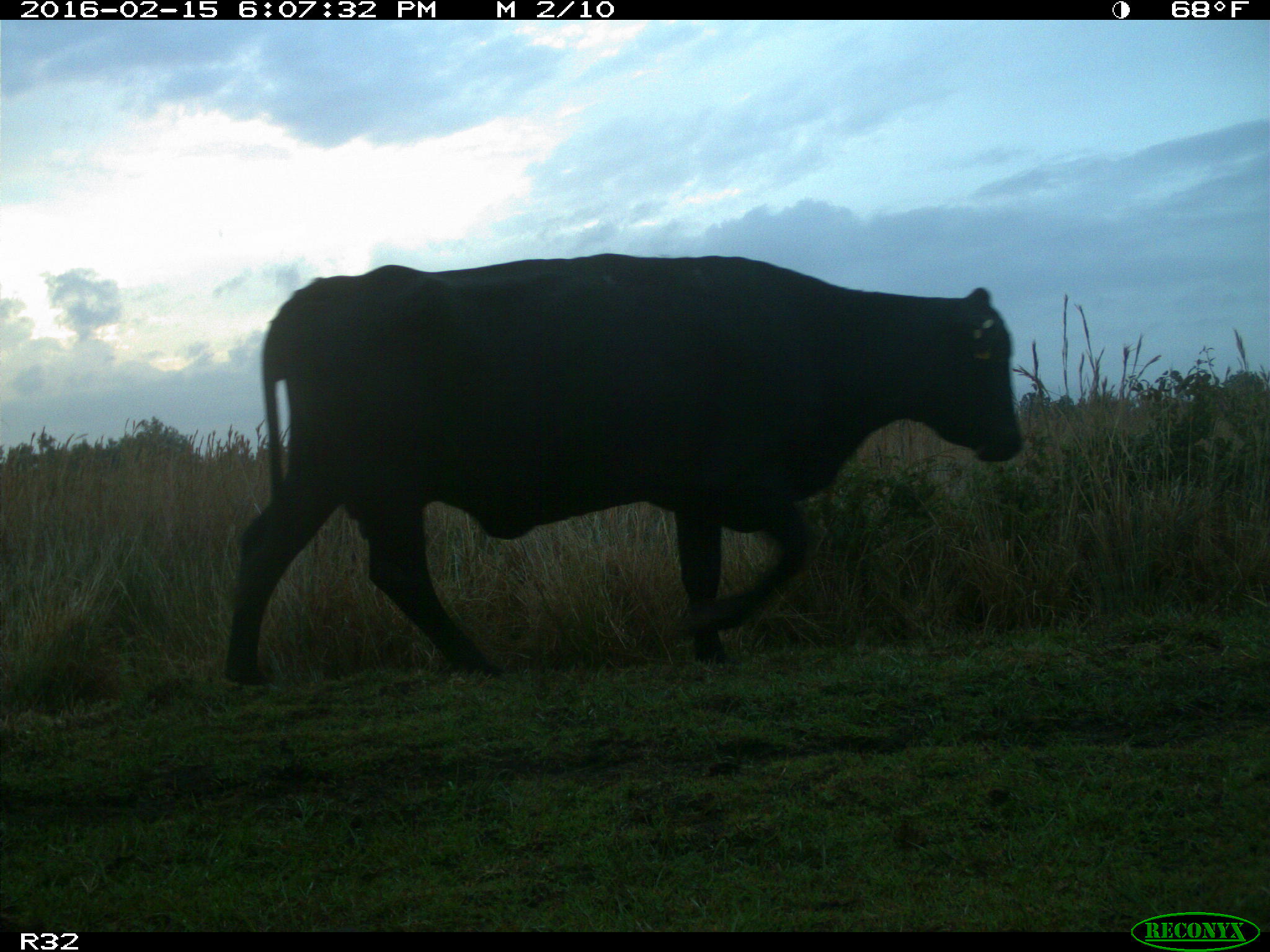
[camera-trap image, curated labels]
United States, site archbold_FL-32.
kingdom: Animalia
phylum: Chordata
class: Mammalia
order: Artiodactyla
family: Bovidae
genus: Bos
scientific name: Bos taurus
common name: domestic cow